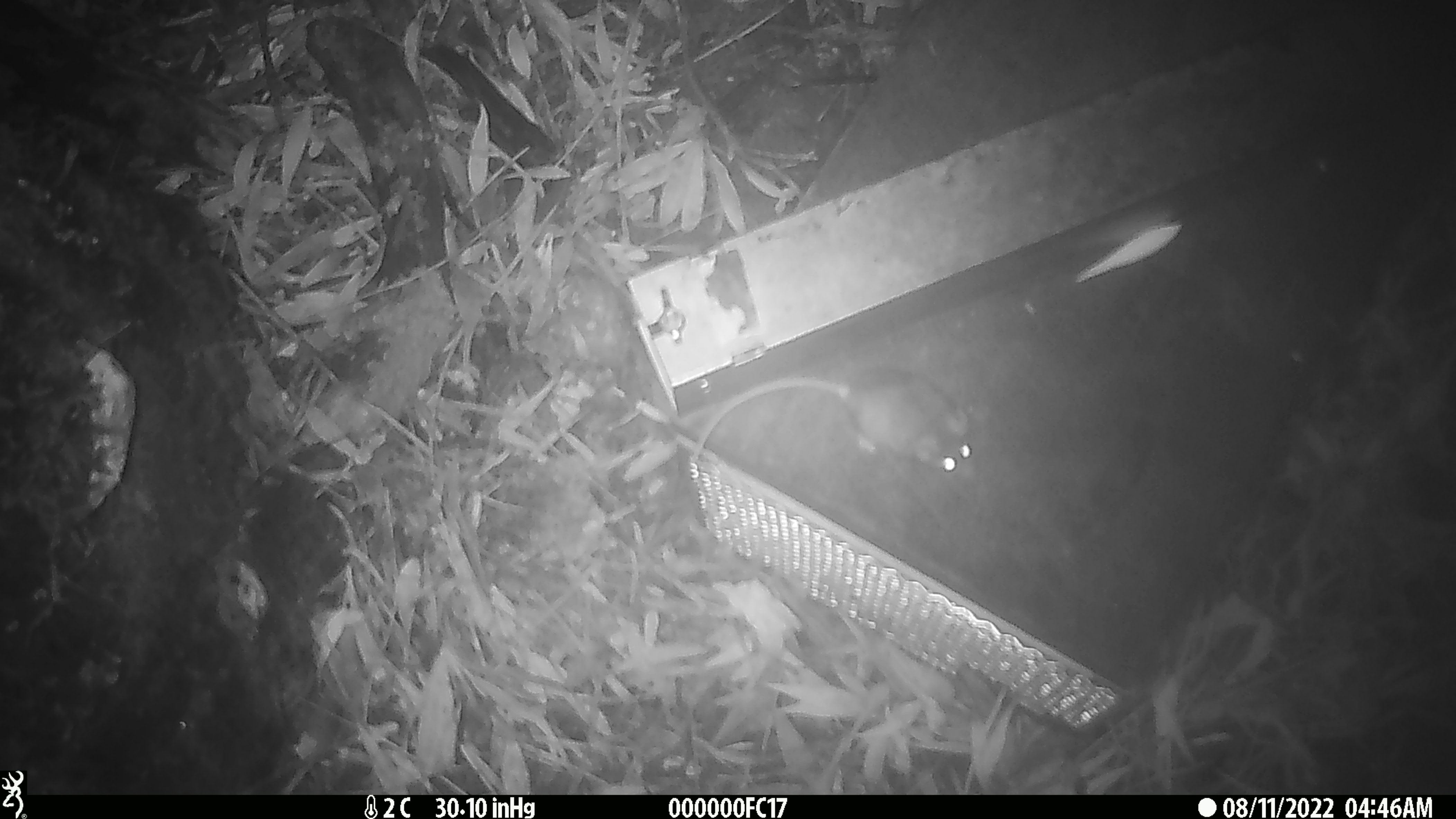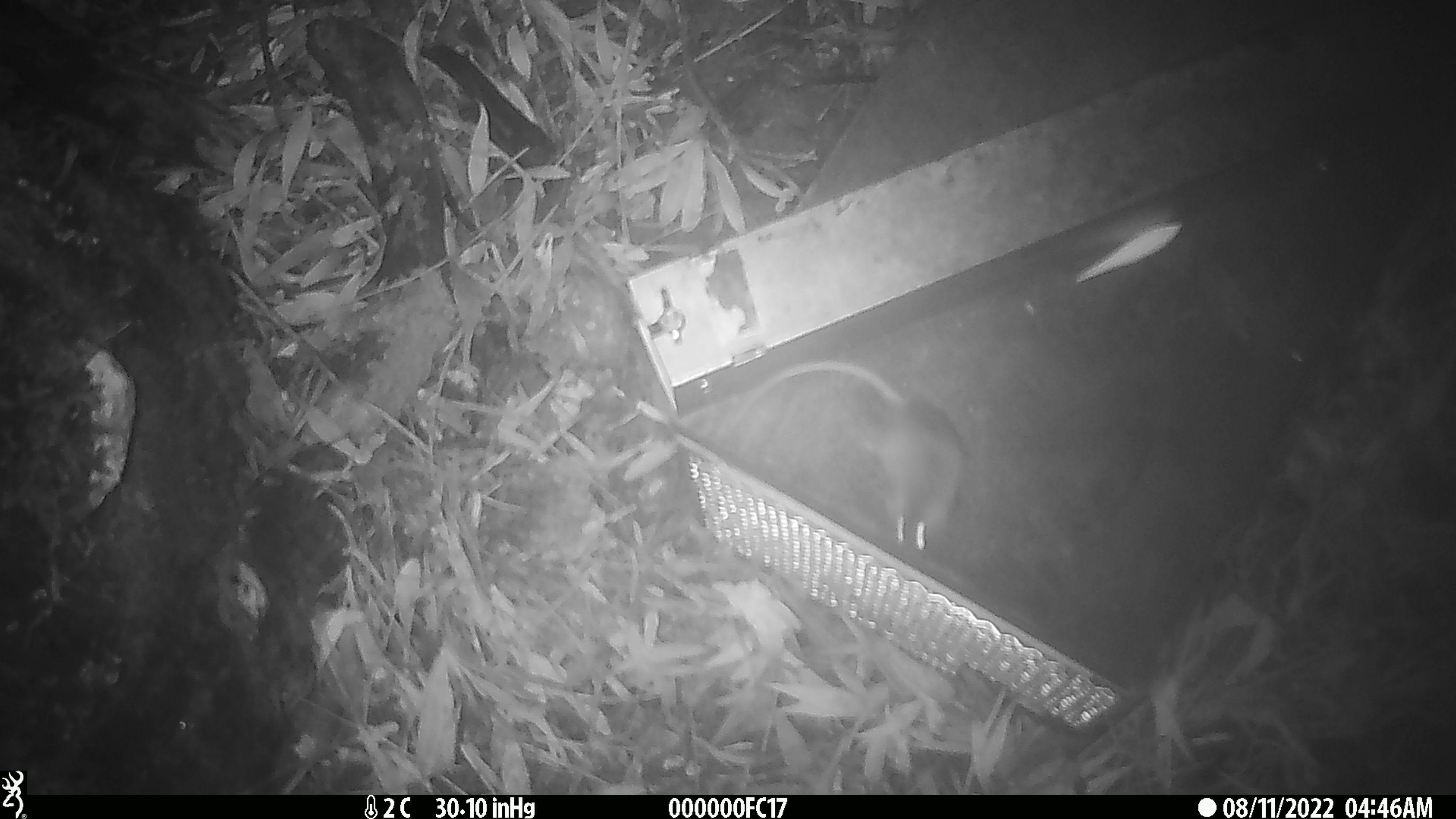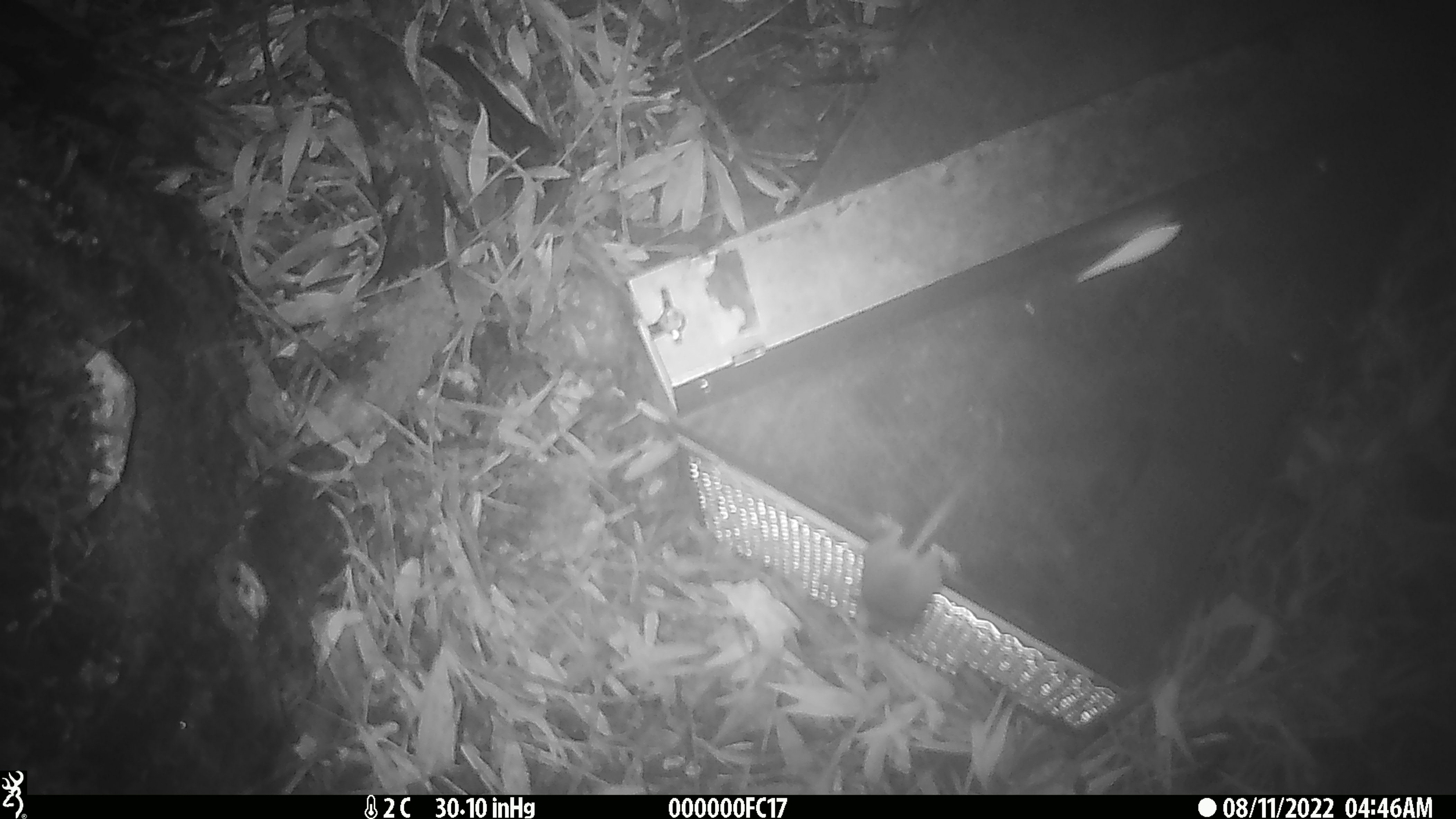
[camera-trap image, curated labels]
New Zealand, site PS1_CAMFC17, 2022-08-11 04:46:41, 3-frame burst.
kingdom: Animalia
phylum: Chordata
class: Mammalia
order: Rodentia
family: Muridae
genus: Mus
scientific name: Mus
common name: mouse